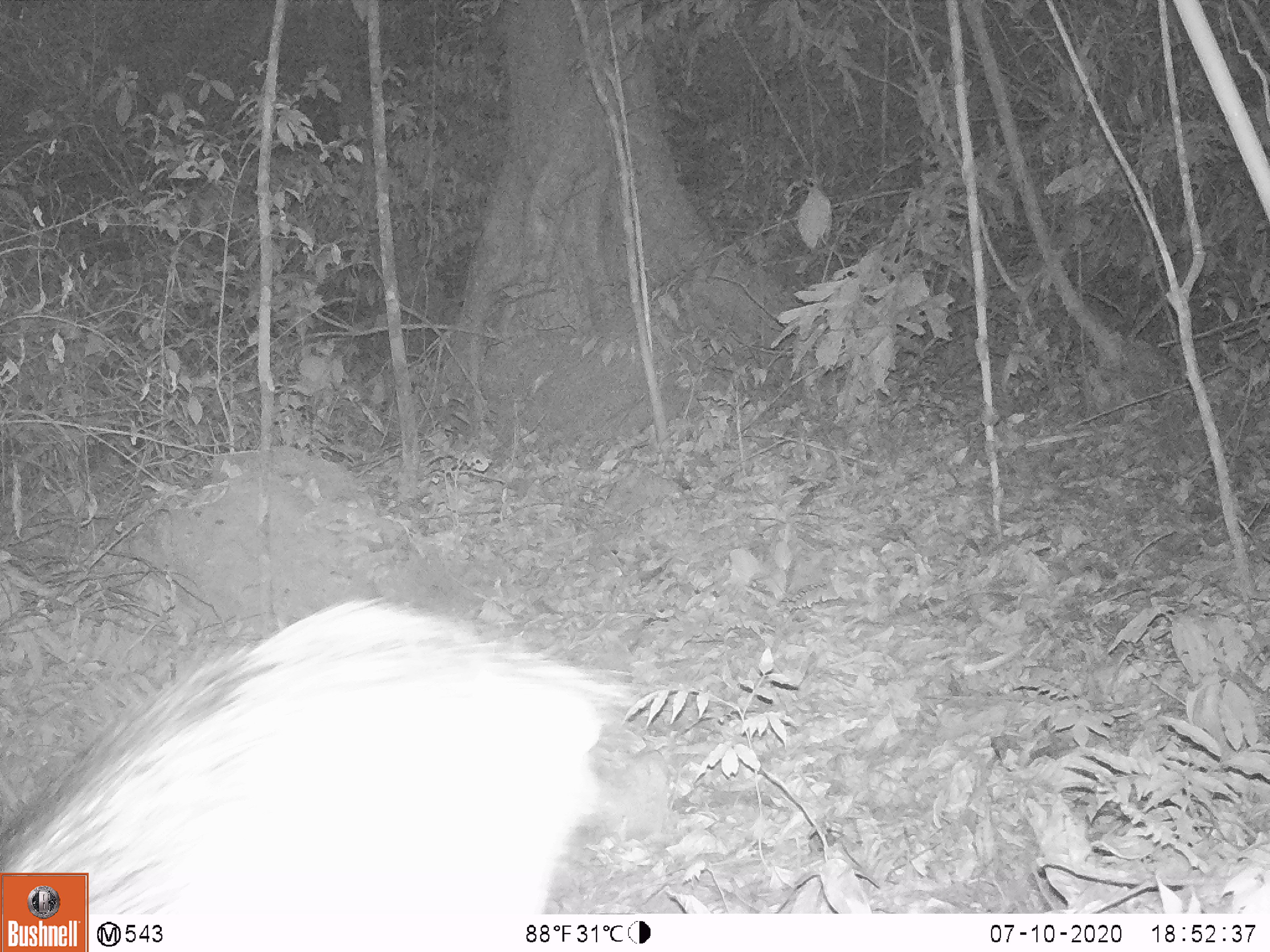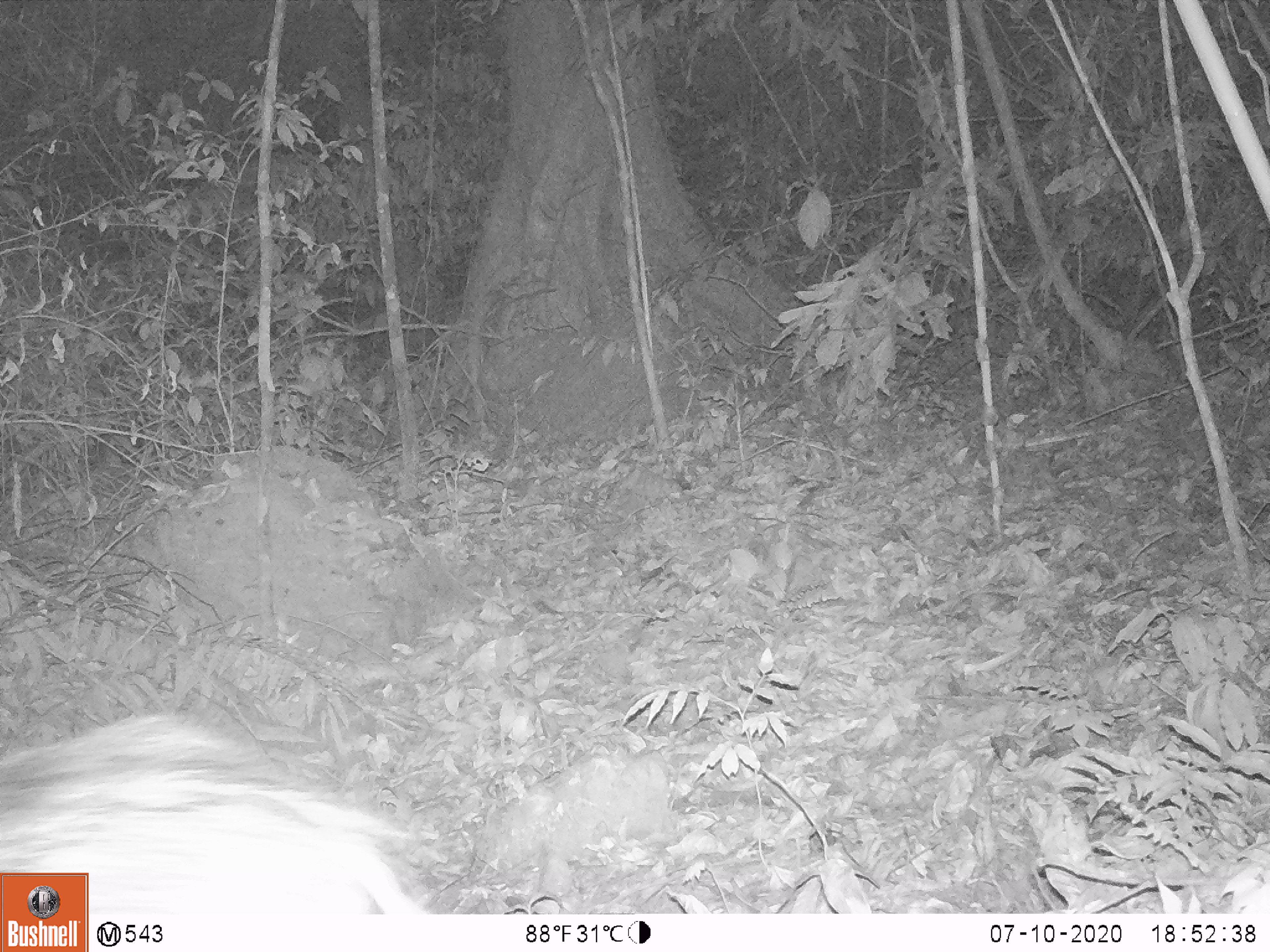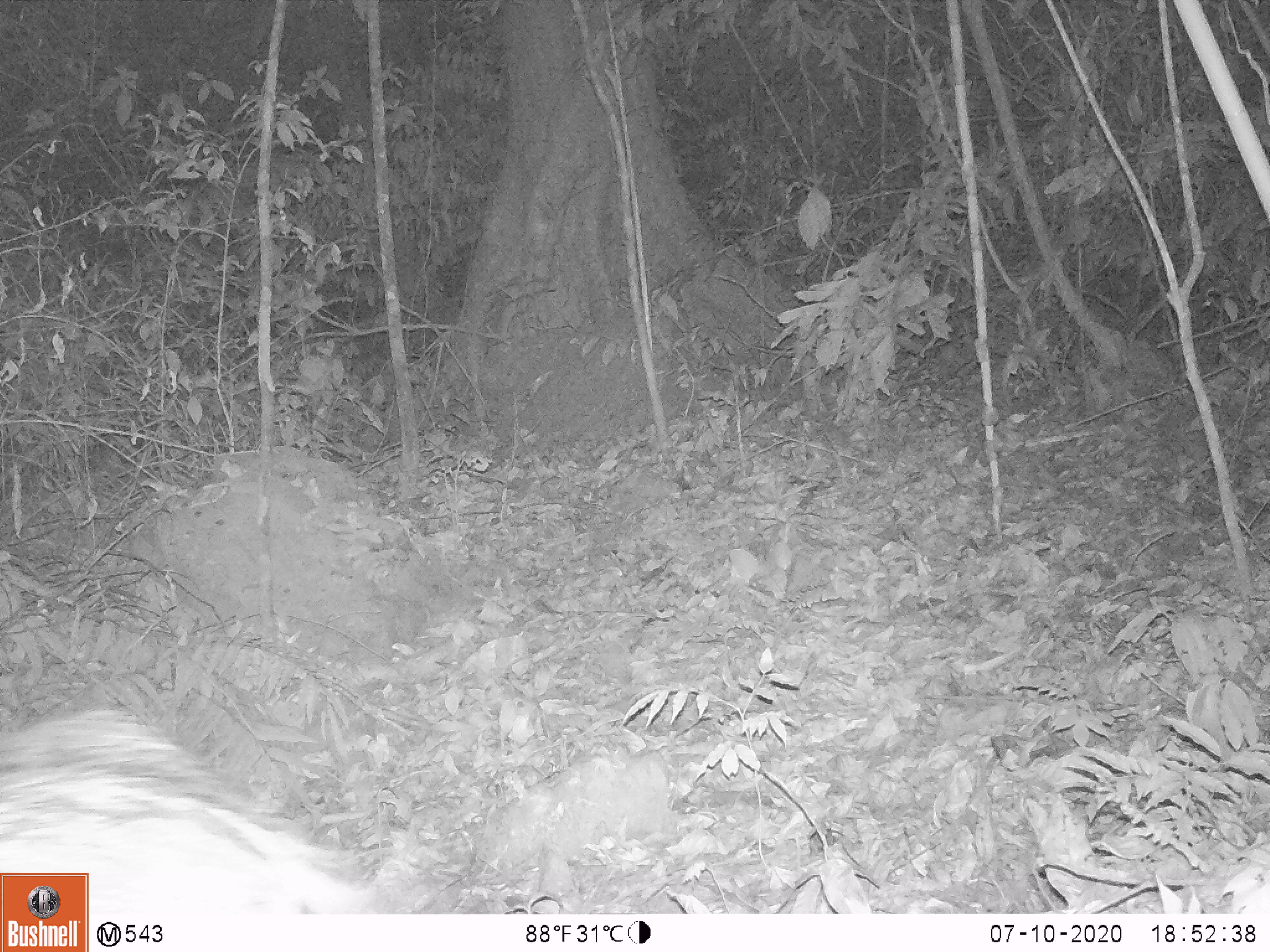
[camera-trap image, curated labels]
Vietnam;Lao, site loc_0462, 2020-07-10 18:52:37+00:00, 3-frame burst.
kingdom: Animalia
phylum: Chordata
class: Mammalia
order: Artiodactyla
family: Suidae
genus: Sus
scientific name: Sus scrofa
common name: eurasian wild pig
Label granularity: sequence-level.